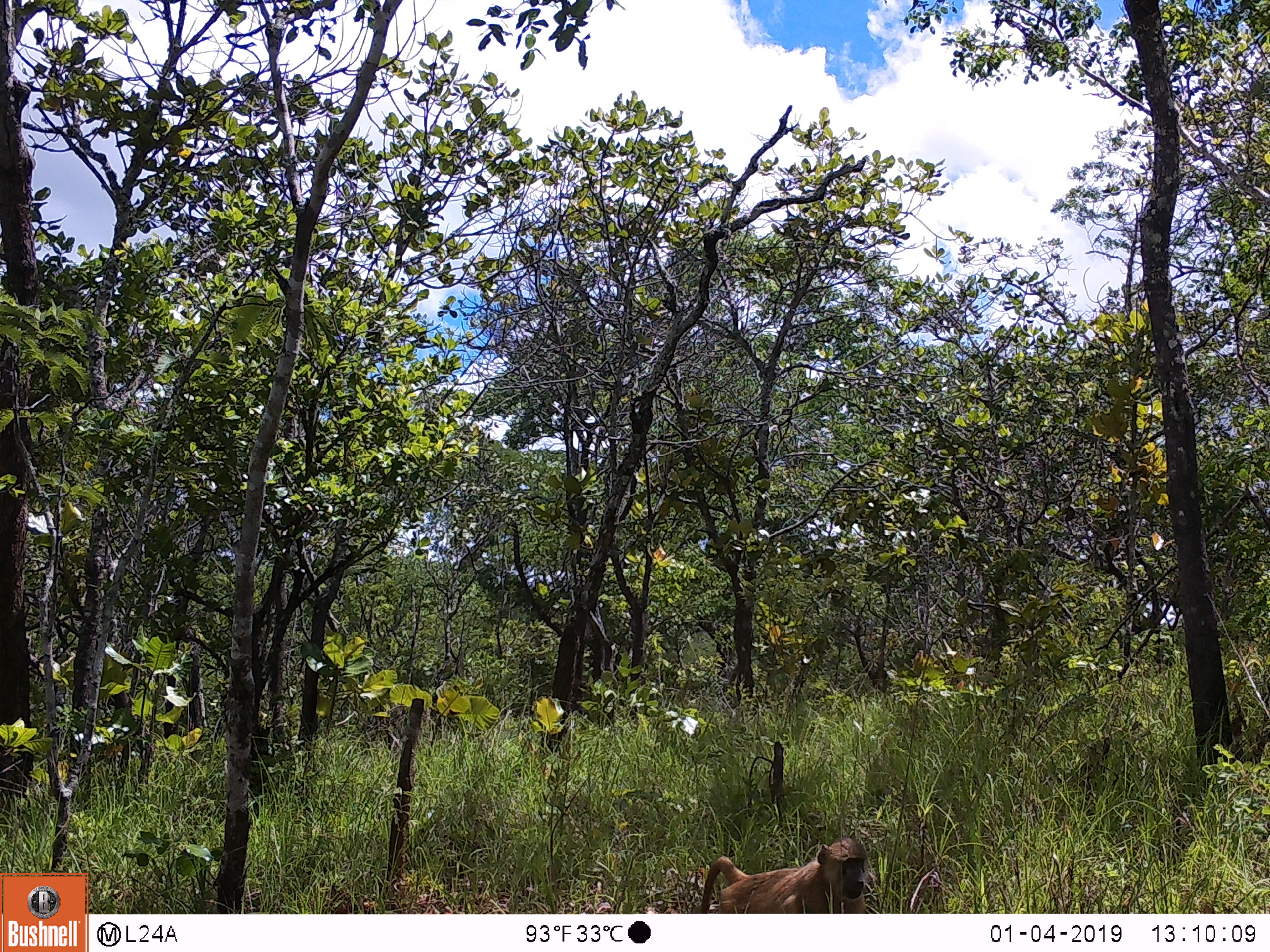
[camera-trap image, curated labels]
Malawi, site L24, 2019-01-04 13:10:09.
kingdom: Animalia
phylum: Chordata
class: Mammalia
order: Primates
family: Cercopithecidae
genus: Papio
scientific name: Papio cynocephalus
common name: yellow baboon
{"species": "yellow baboon (Papio cynocephalus)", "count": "1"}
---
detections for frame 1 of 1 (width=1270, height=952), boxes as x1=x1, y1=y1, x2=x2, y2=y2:
yellow baboon: x1=690, y1=825, x2=887, y2=910